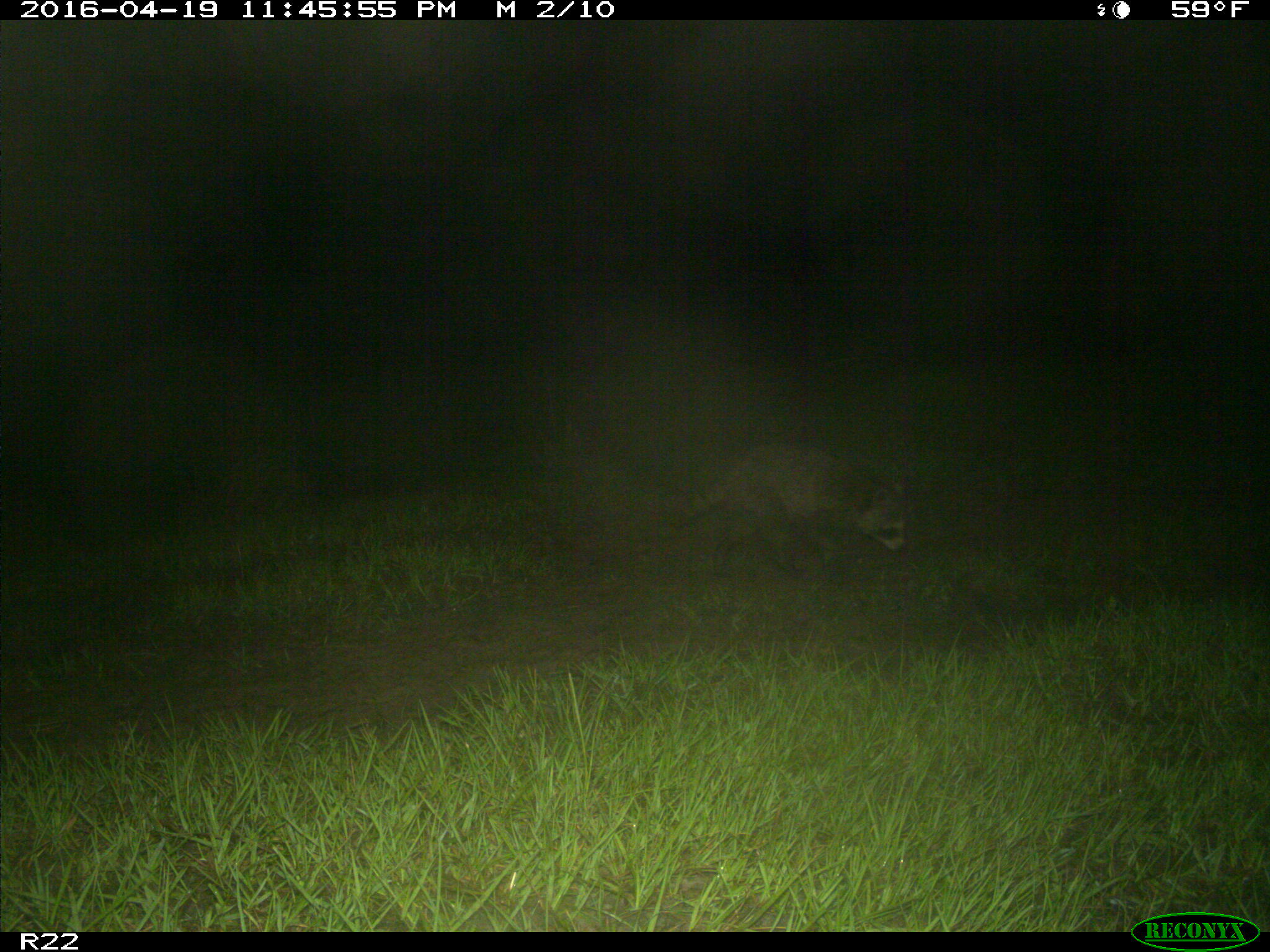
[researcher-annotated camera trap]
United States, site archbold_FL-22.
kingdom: Animalia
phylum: Chordata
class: Mammalia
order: Carnivora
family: Procyonidae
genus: Procyon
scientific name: Procyon lotor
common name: common raccoon